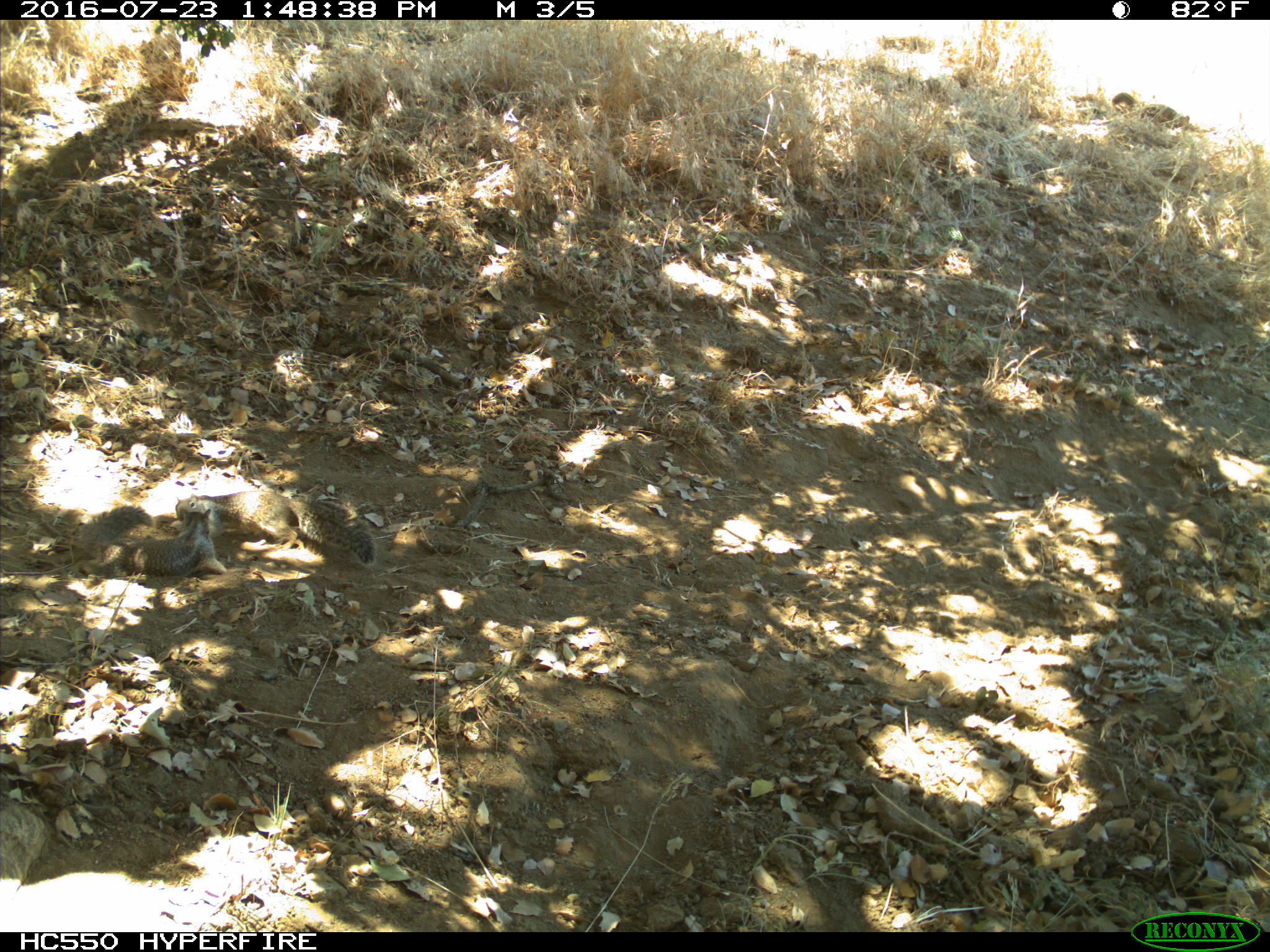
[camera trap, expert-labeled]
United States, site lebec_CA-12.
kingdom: Animalia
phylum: Chordata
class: Mammalia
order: Rodentia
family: Sciuridae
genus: Otospermophilus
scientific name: Otospermophilus beecheyi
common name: california ground squirrel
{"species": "Otospermophilus beecheyi (california ground squirrel)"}